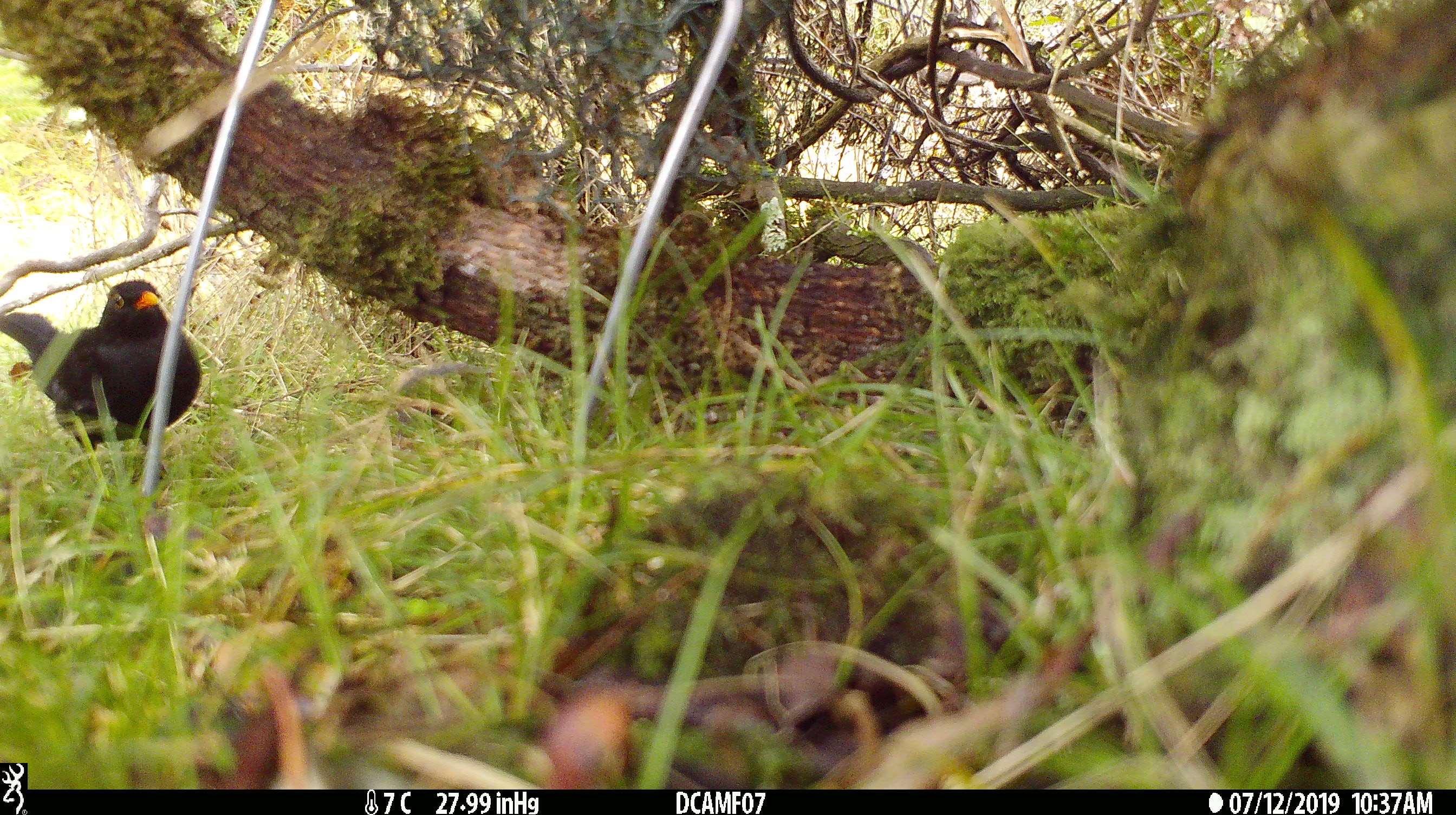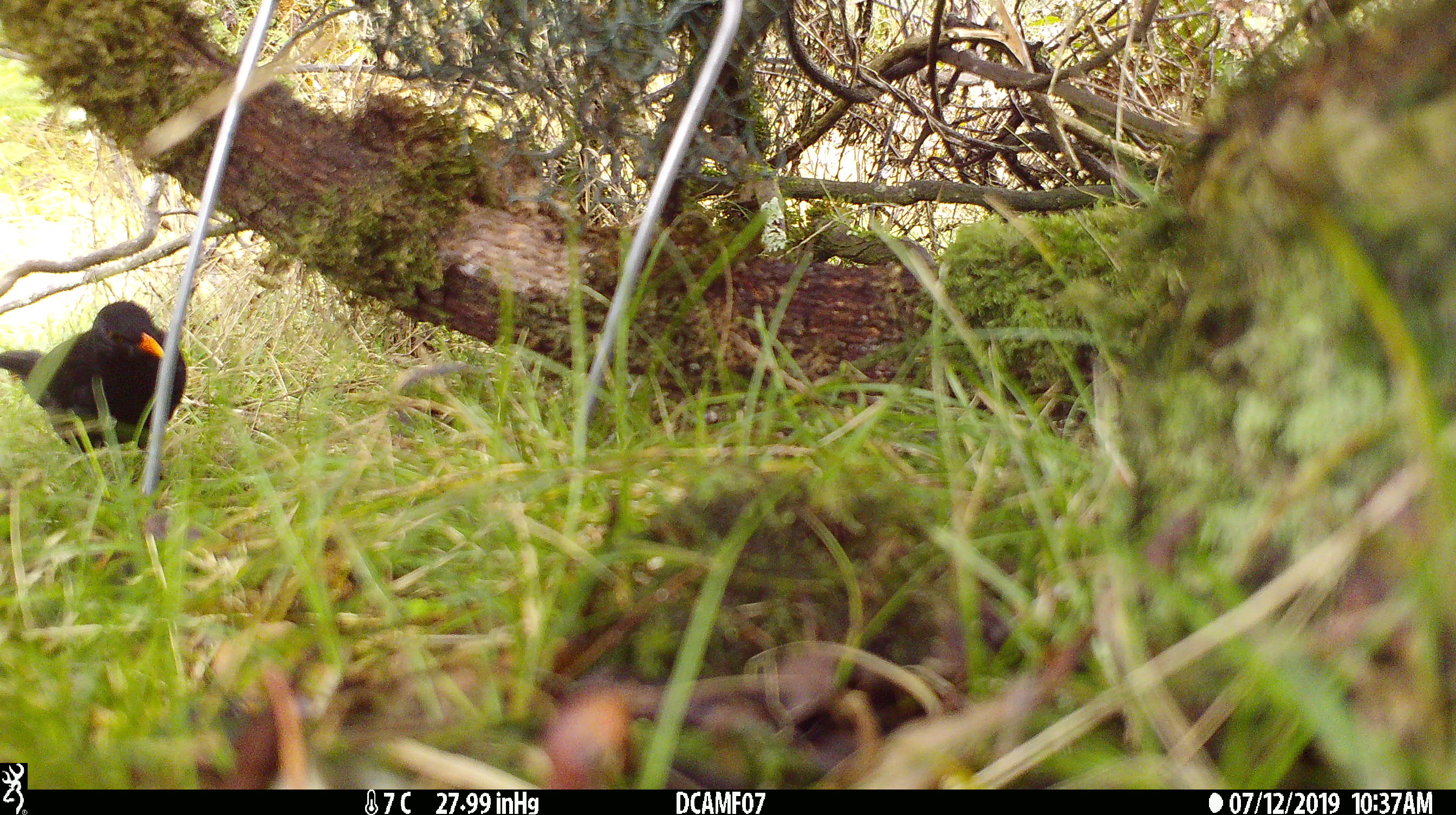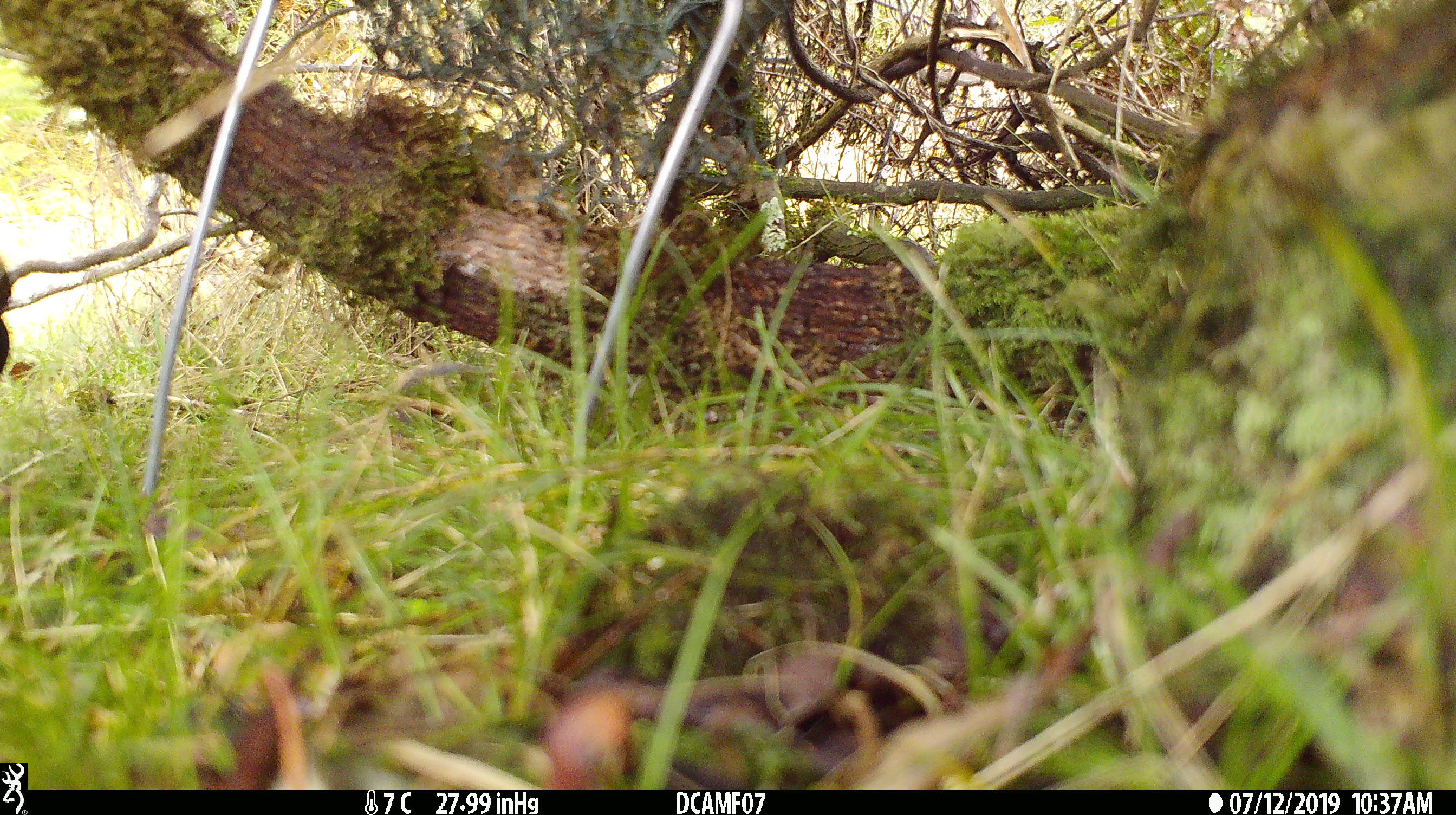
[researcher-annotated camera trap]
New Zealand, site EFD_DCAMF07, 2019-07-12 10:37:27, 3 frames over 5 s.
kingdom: Animalia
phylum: Chordata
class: Aves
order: Passeriformes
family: Turdidae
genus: Turdus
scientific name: Turdus merula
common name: eurasian blackbird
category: blackbird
Blackbird (eurasian blackbird) (Turdus merula).